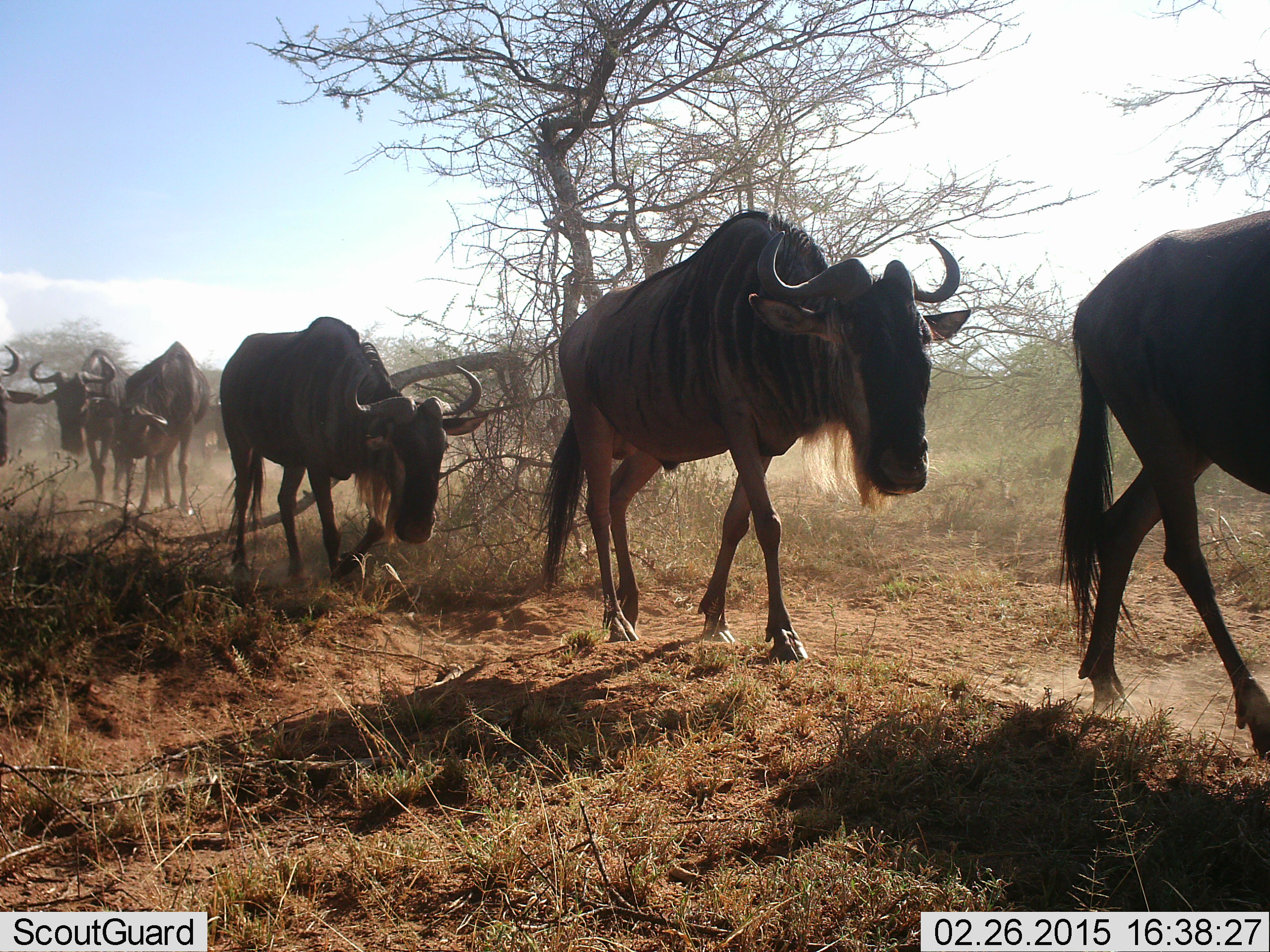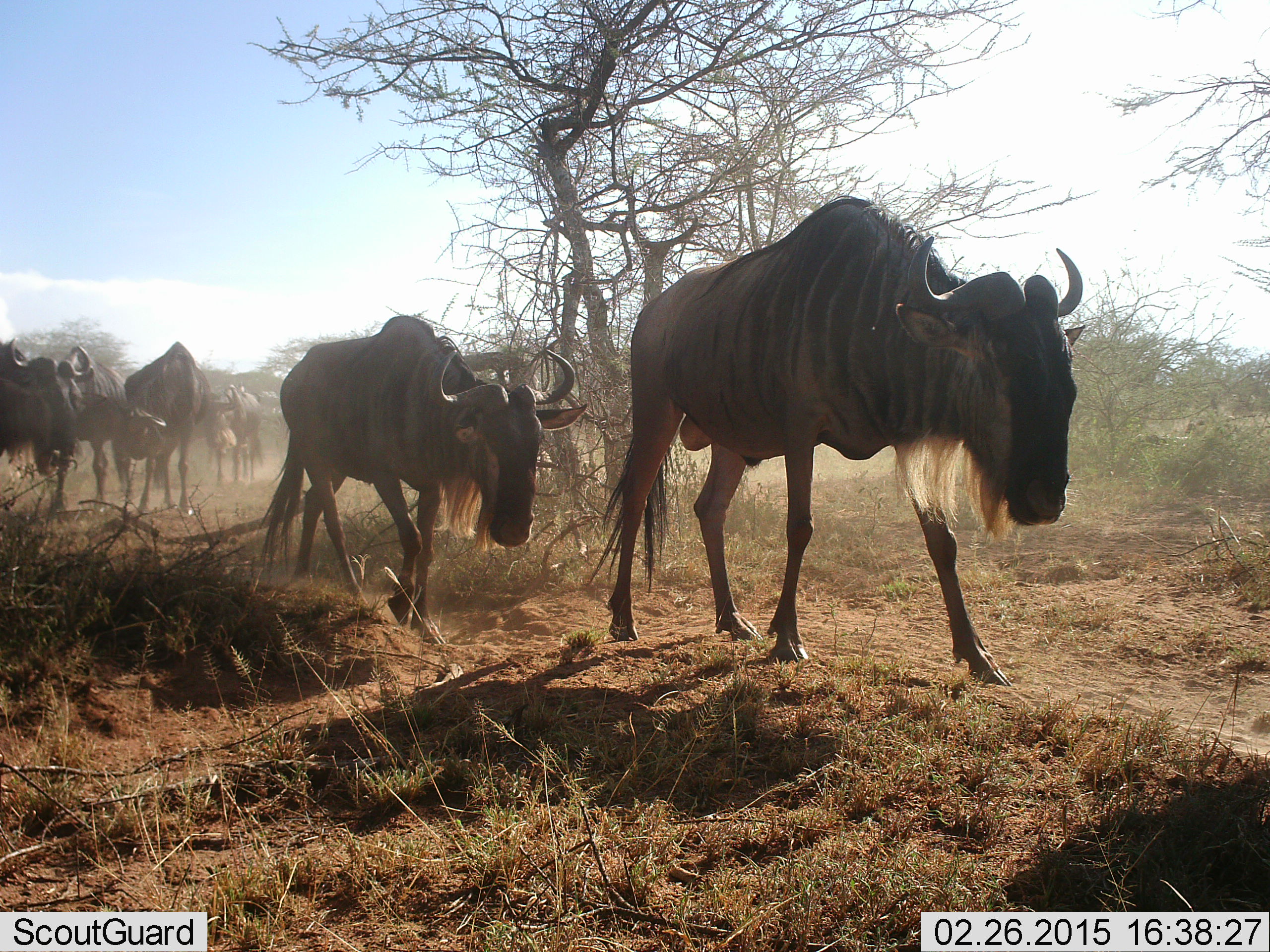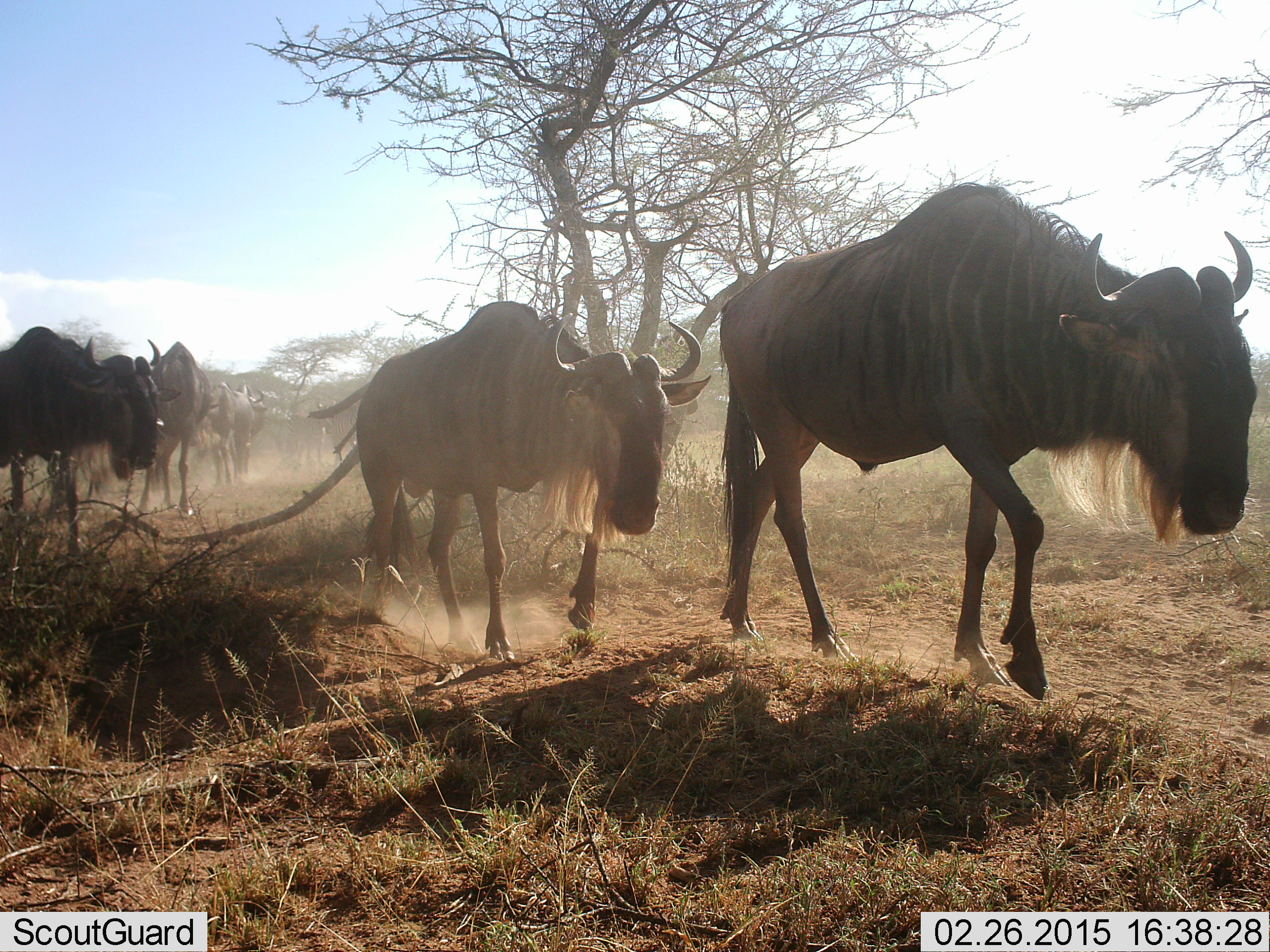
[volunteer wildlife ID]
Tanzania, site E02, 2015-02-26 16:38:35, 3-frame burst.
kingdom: Animalia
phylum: Chordata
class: Mammalia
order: Artiodactyla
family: Bovidae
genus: Connochaetes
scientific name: Connochaetes taurinus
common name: blue wildebeest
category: wildebeest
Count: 7.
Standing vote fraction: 0%.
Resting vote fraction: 0%.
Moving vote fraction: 100%.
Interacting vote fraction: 0%.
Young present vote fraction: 10%.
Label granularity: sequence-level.